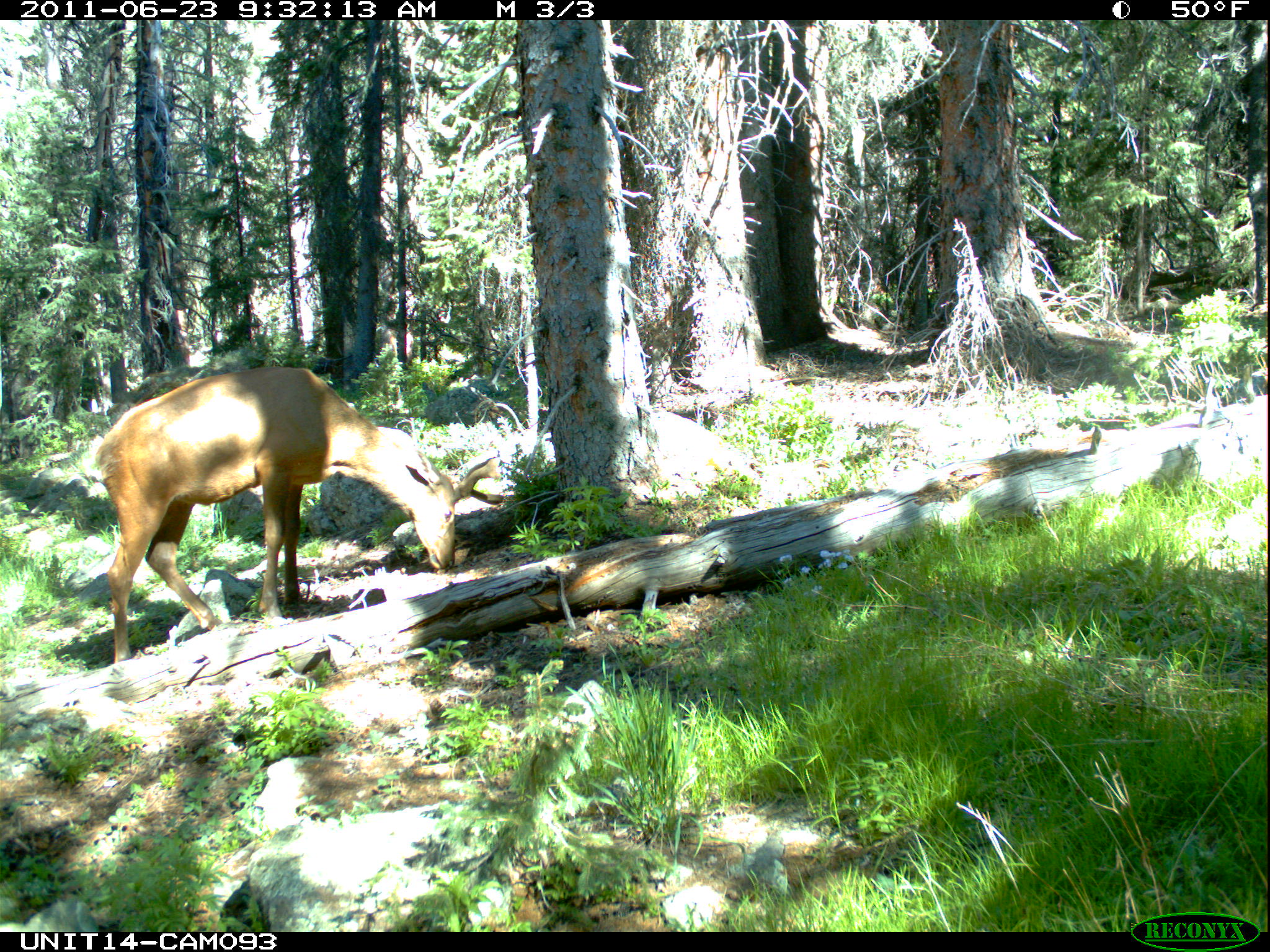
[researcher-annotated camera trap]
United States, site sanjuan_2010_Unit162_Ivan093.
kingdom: Animalia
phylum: Chordata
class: Mammalia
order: Artiodactyla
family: Cervidae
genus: Cervus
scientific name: Cervus elaphus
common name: red deer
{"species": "Cervus elaphus (red deer)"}